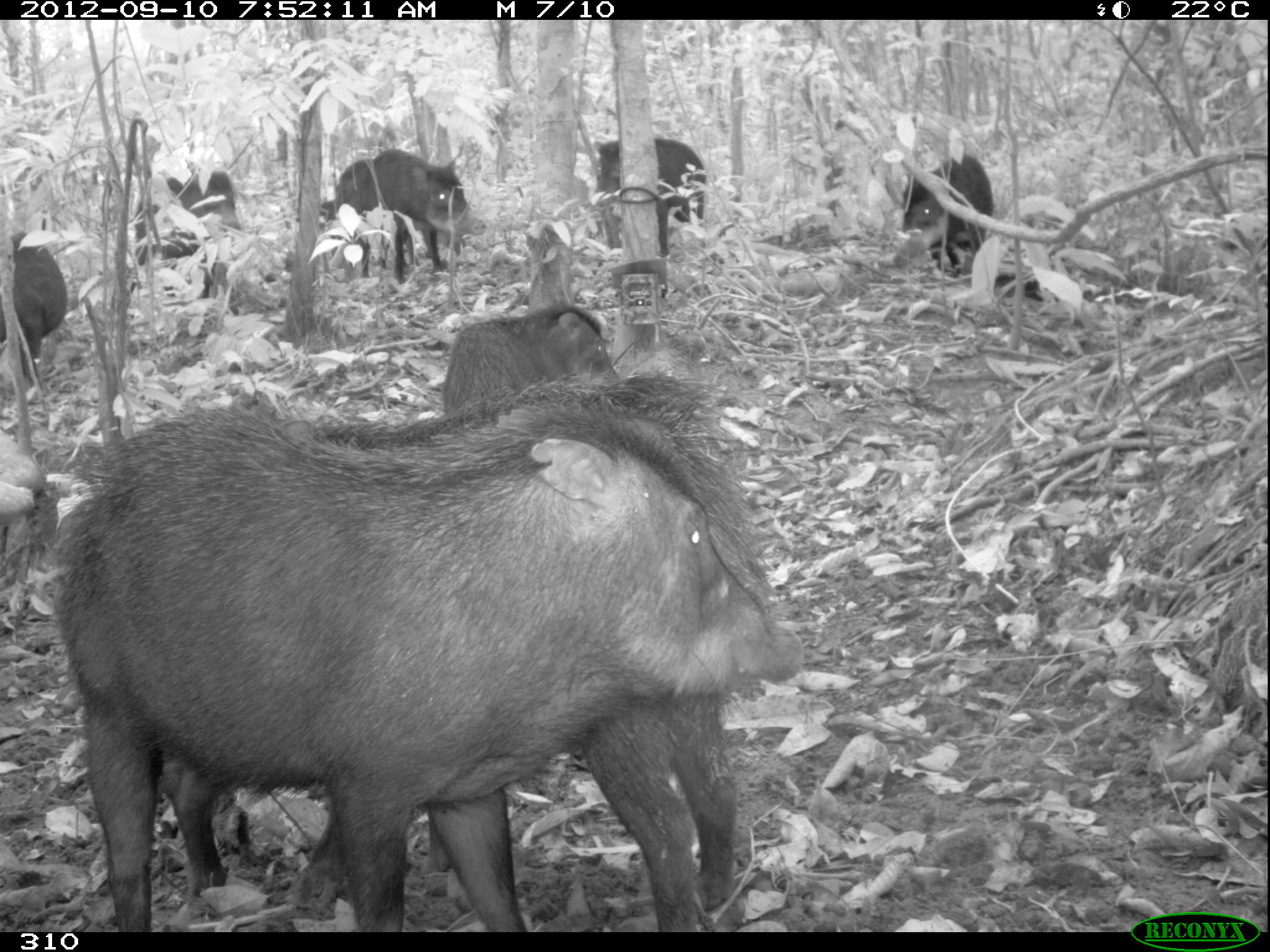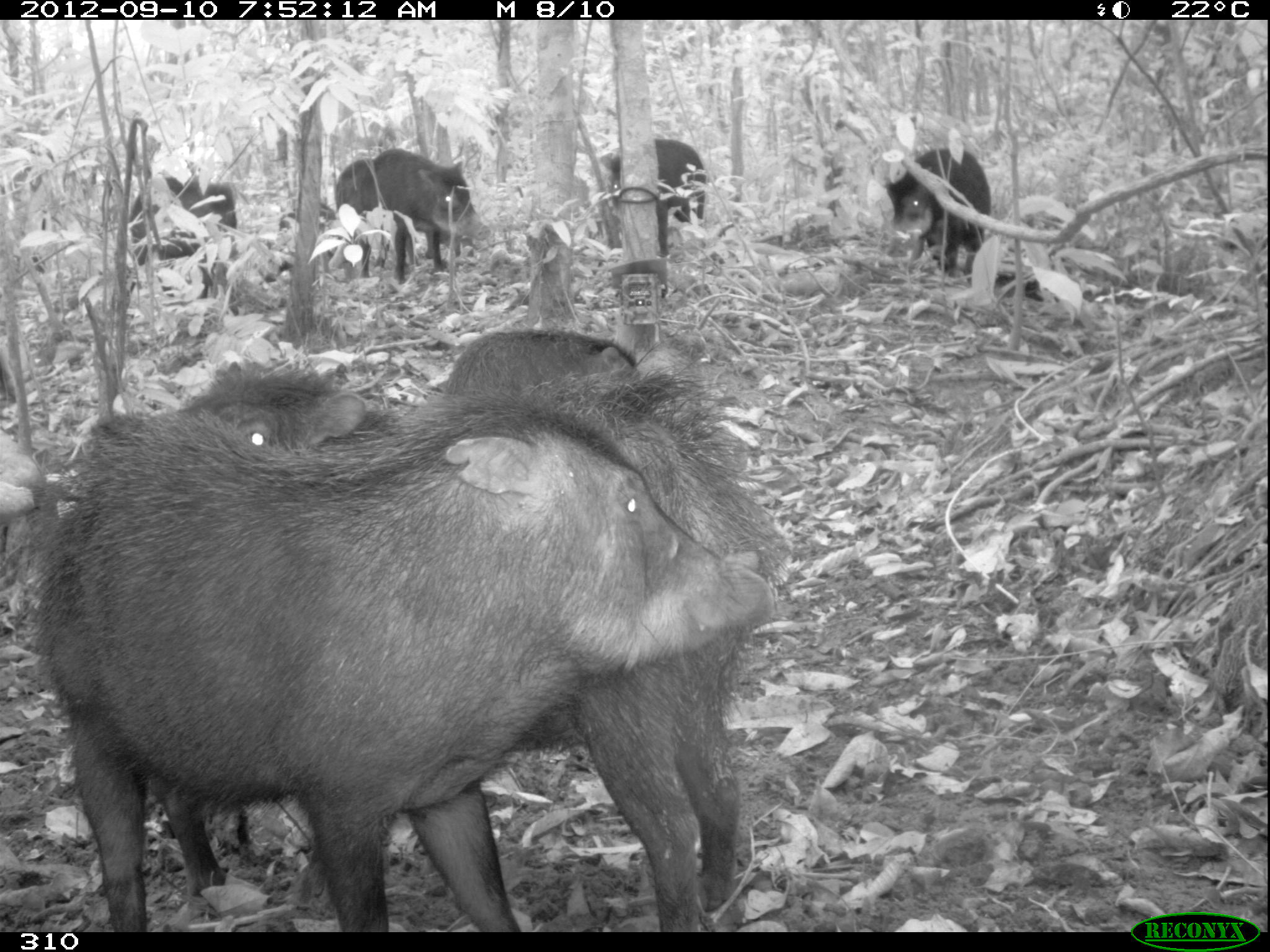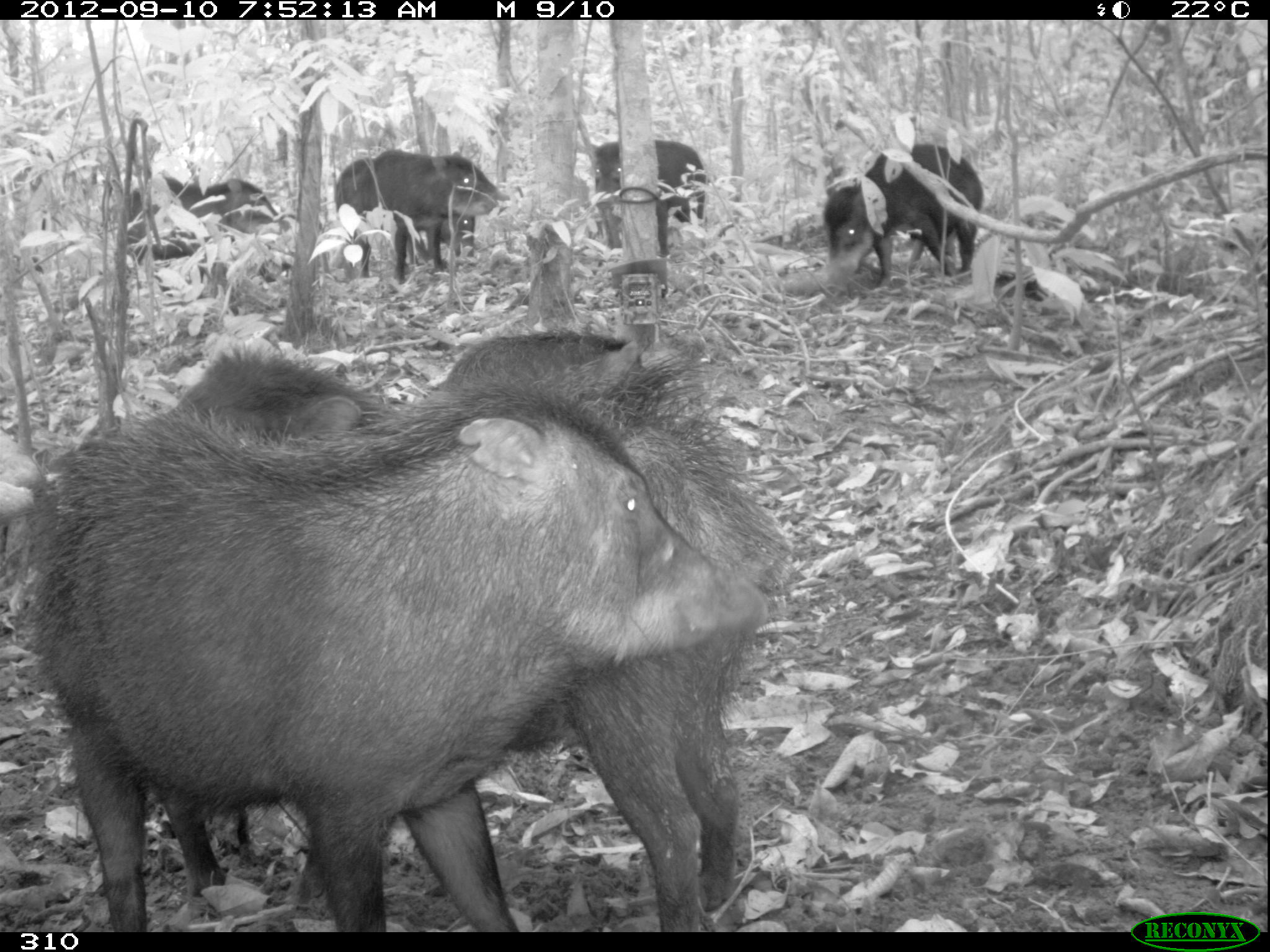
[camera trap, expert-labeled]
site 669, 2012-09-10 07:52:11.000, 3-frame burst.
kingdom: Animalia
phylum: Chordata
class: Mammalia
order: Artiodactyla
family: Tayassuidae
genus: Tayassu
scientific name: Tayassu pecari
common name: white-lipped peccary